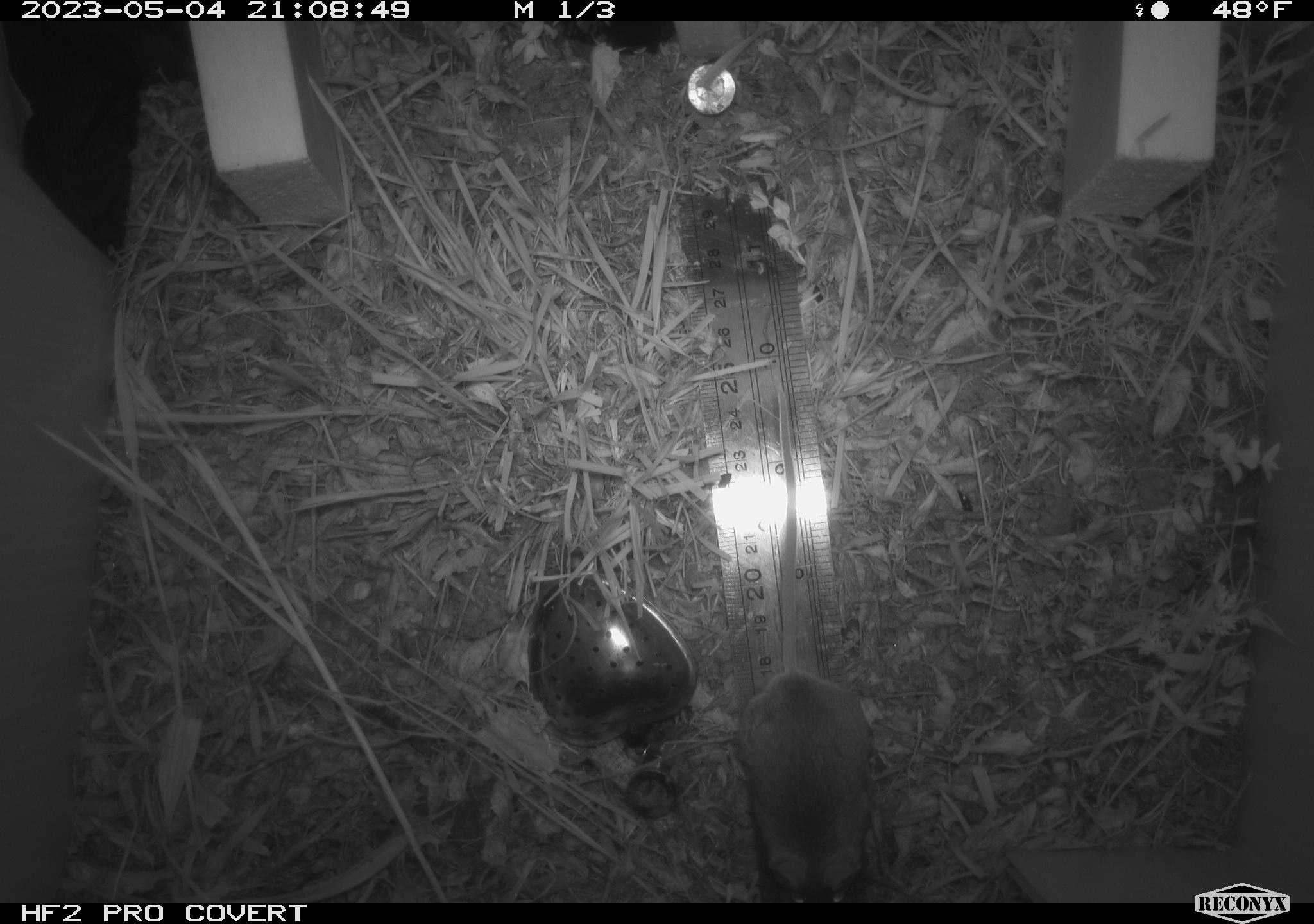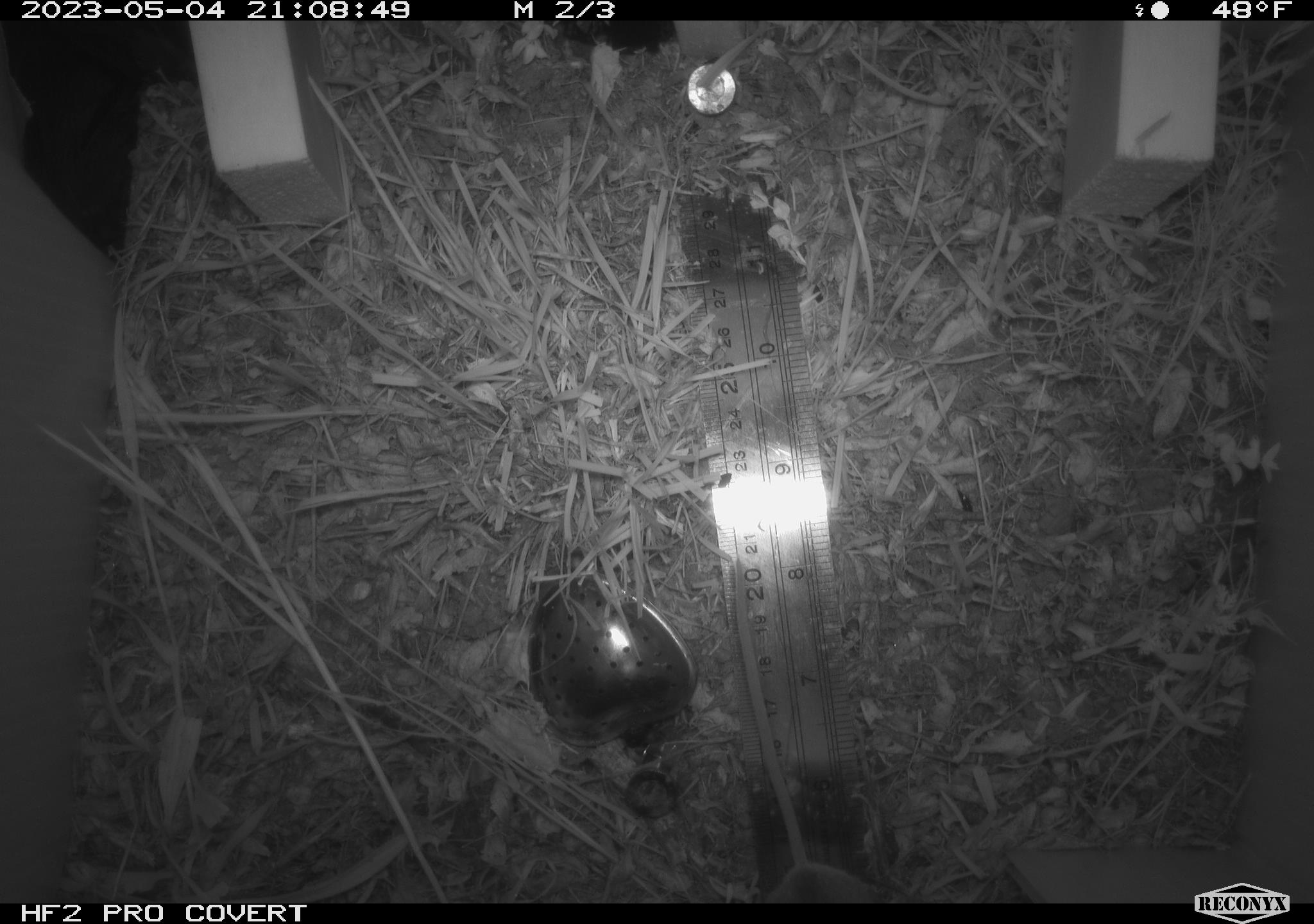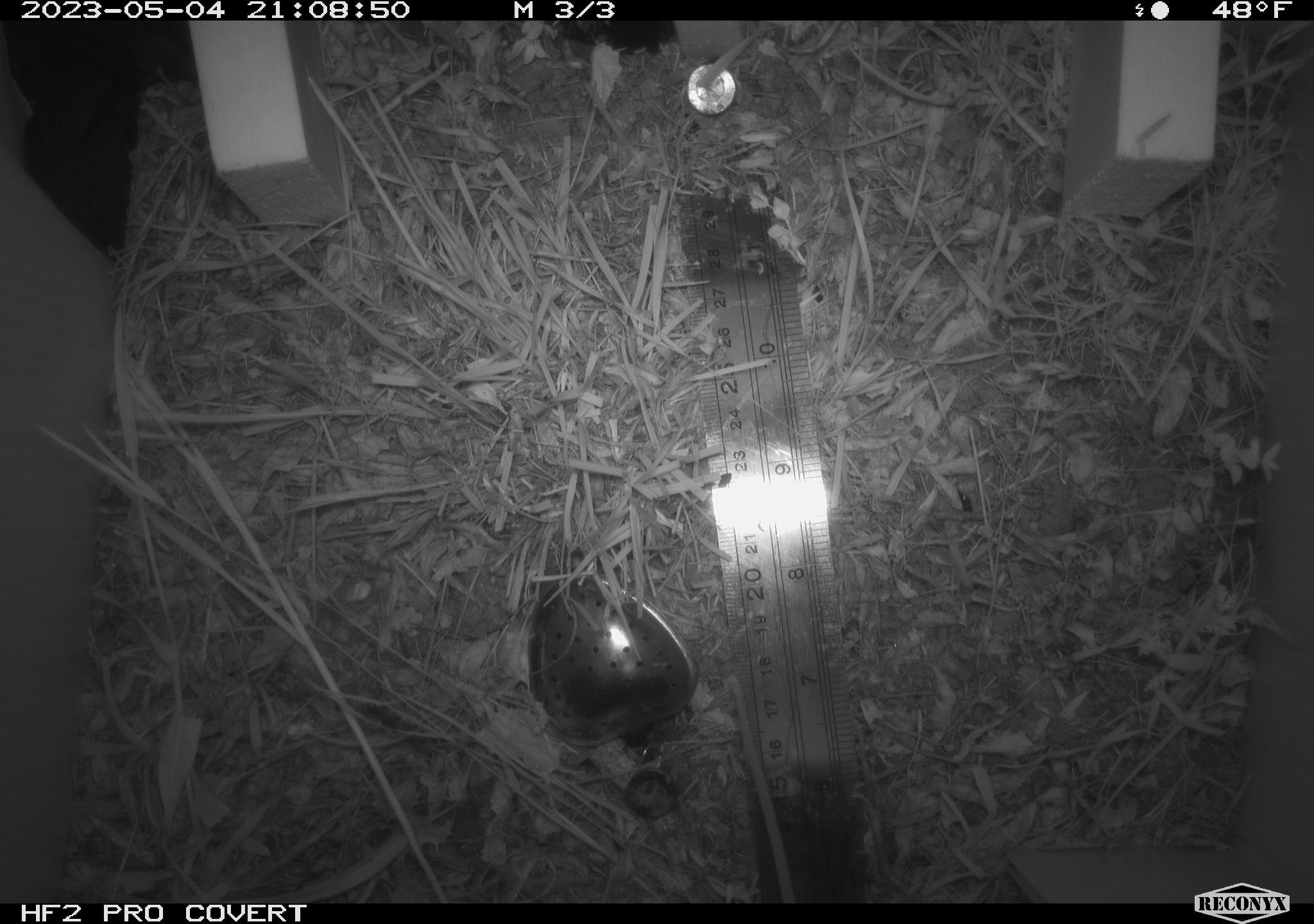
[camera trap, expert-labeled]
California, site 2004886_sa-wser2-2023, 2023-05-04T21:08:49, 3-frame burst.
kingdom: Animalia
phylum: Chordata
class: Mammalia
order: Rodentia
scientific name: Rodentia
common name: mouse species